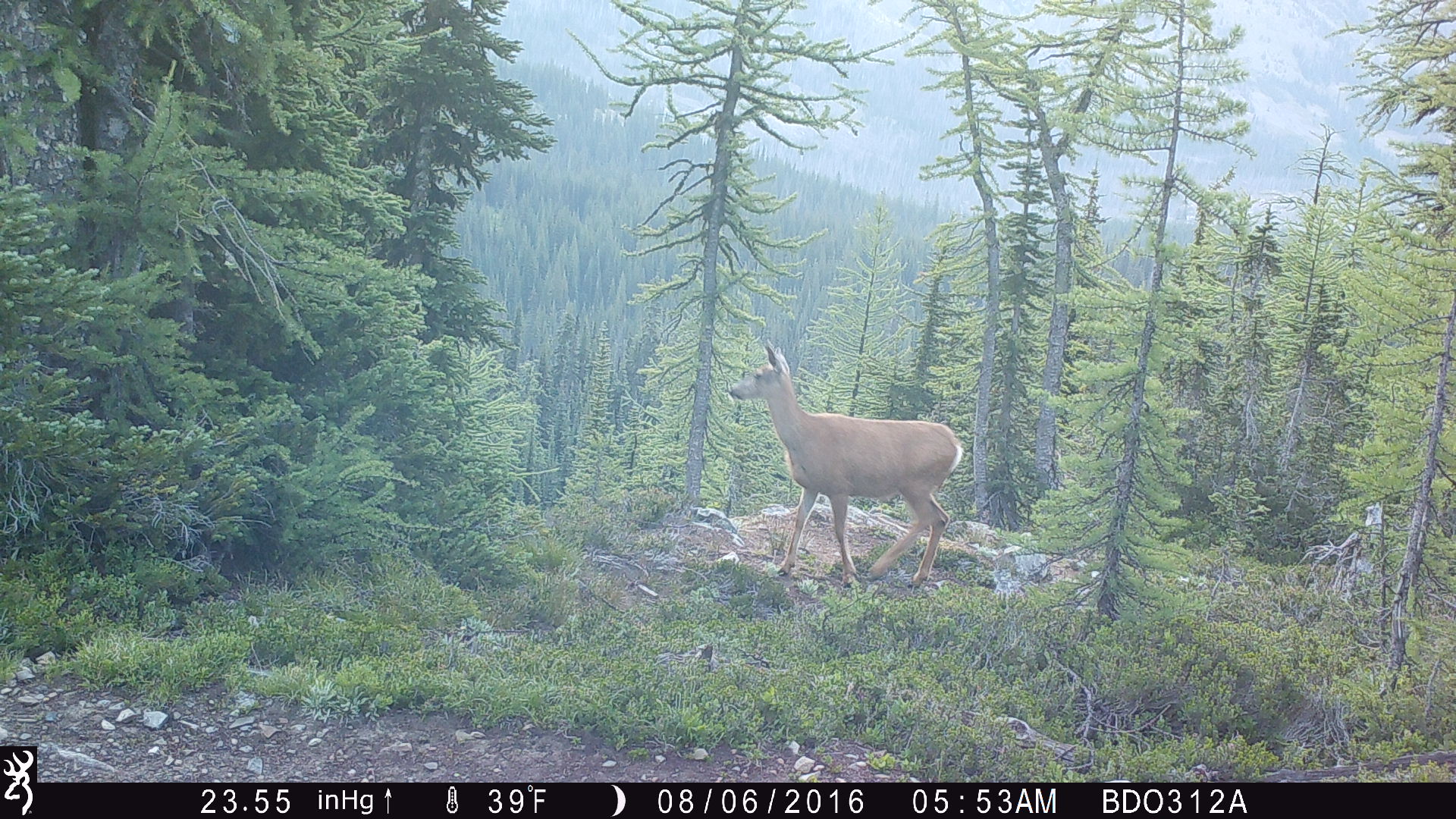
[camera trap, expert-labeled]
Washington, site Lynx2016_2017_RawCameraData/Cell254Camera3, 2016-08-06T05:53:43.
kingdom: Animalia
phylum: Chordata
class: Mammalia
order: Artiodactyla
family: Cervidae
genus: Odocoileus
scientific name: Odocoileus hemionus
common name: mule deer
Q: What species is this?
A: Odocoileus hemionus (mule deer).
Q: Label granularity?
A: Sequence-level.